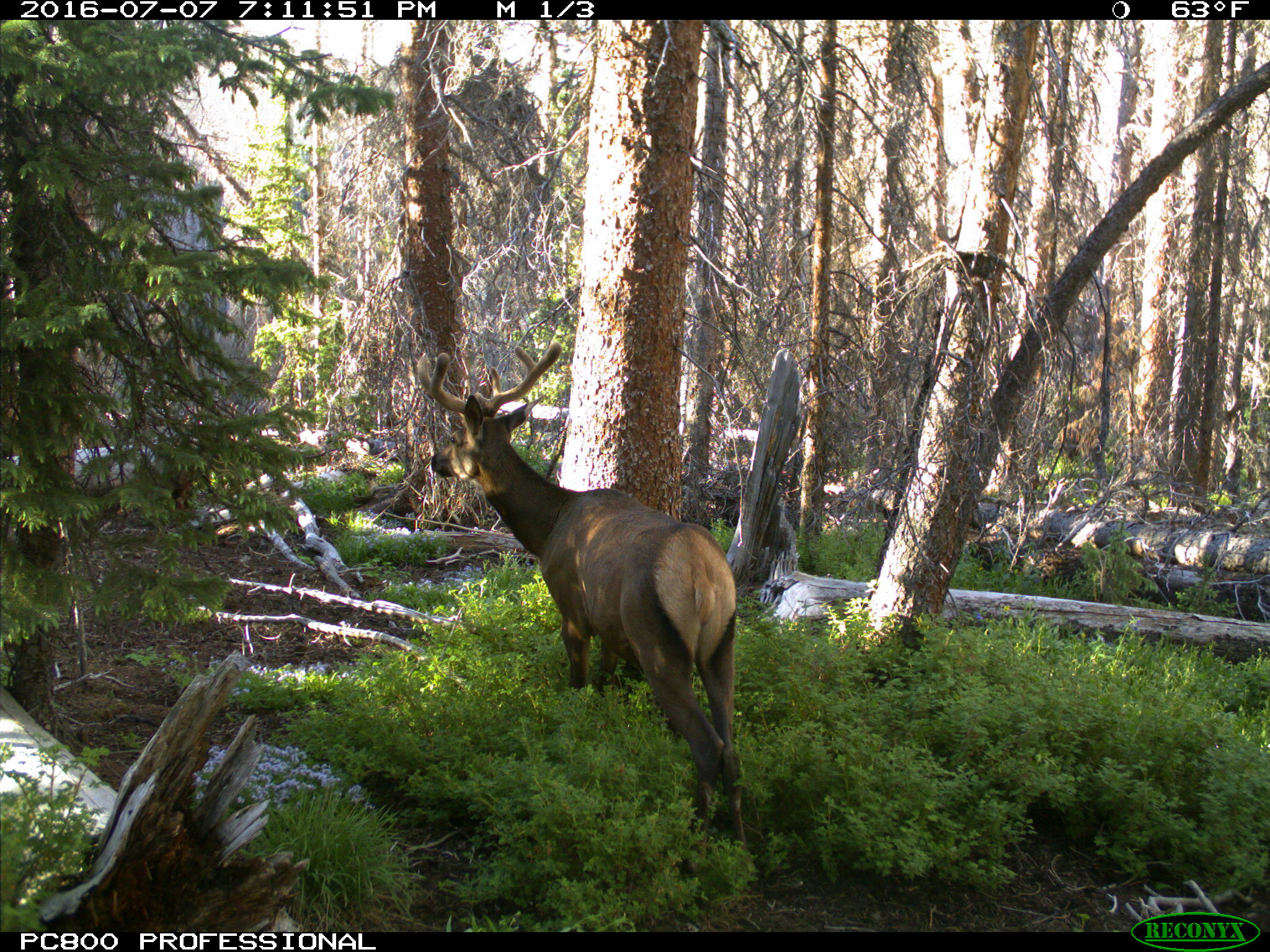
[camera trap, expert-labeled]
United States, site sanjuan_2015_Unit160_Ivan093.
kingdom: Animalia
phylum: Chordata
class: Mammalia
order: Artiodactyla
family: Cervidae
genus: Cervus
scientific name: Cervus elaphus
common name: red deer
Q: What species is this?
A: Cervus elaphus (red deer).